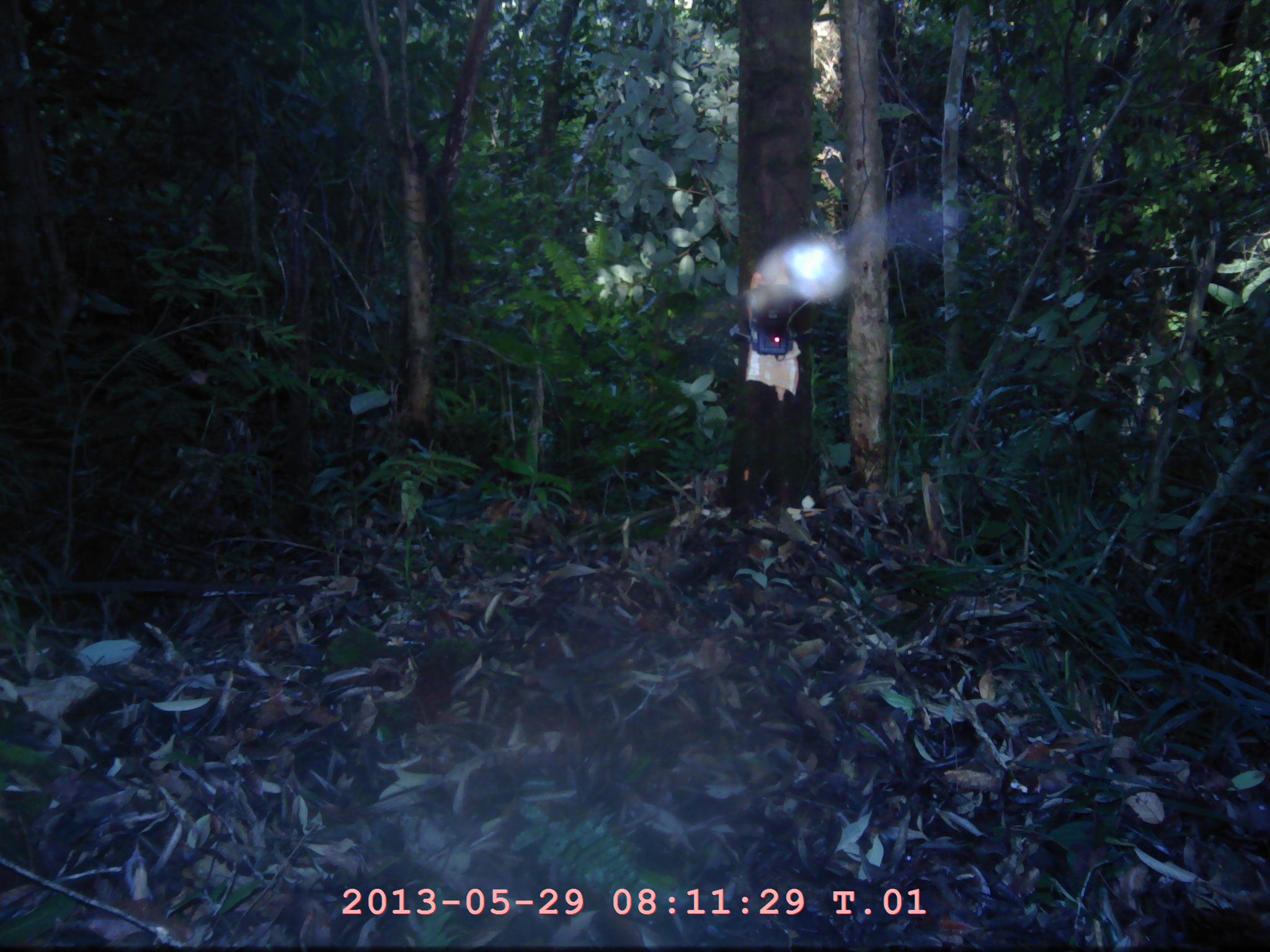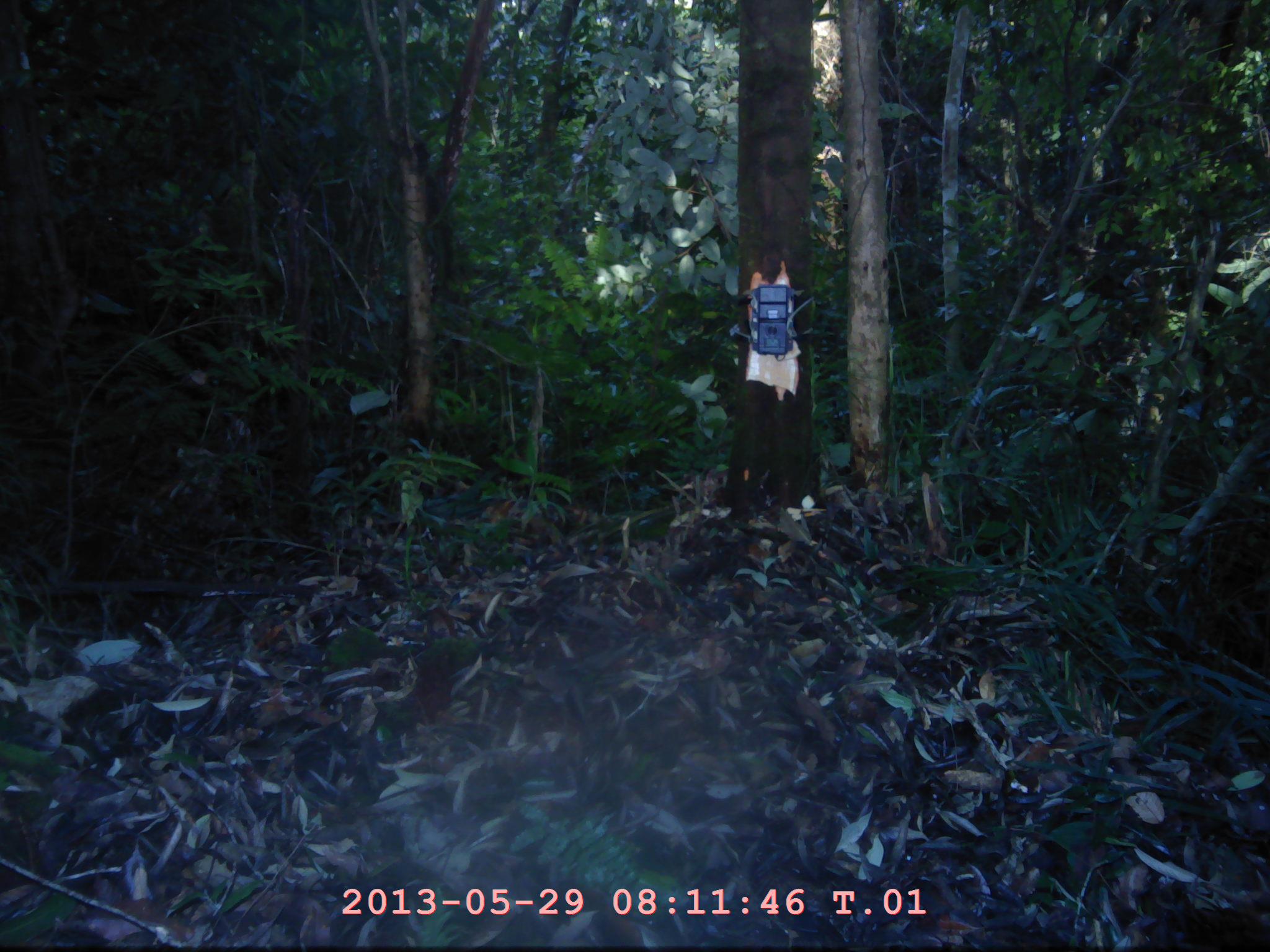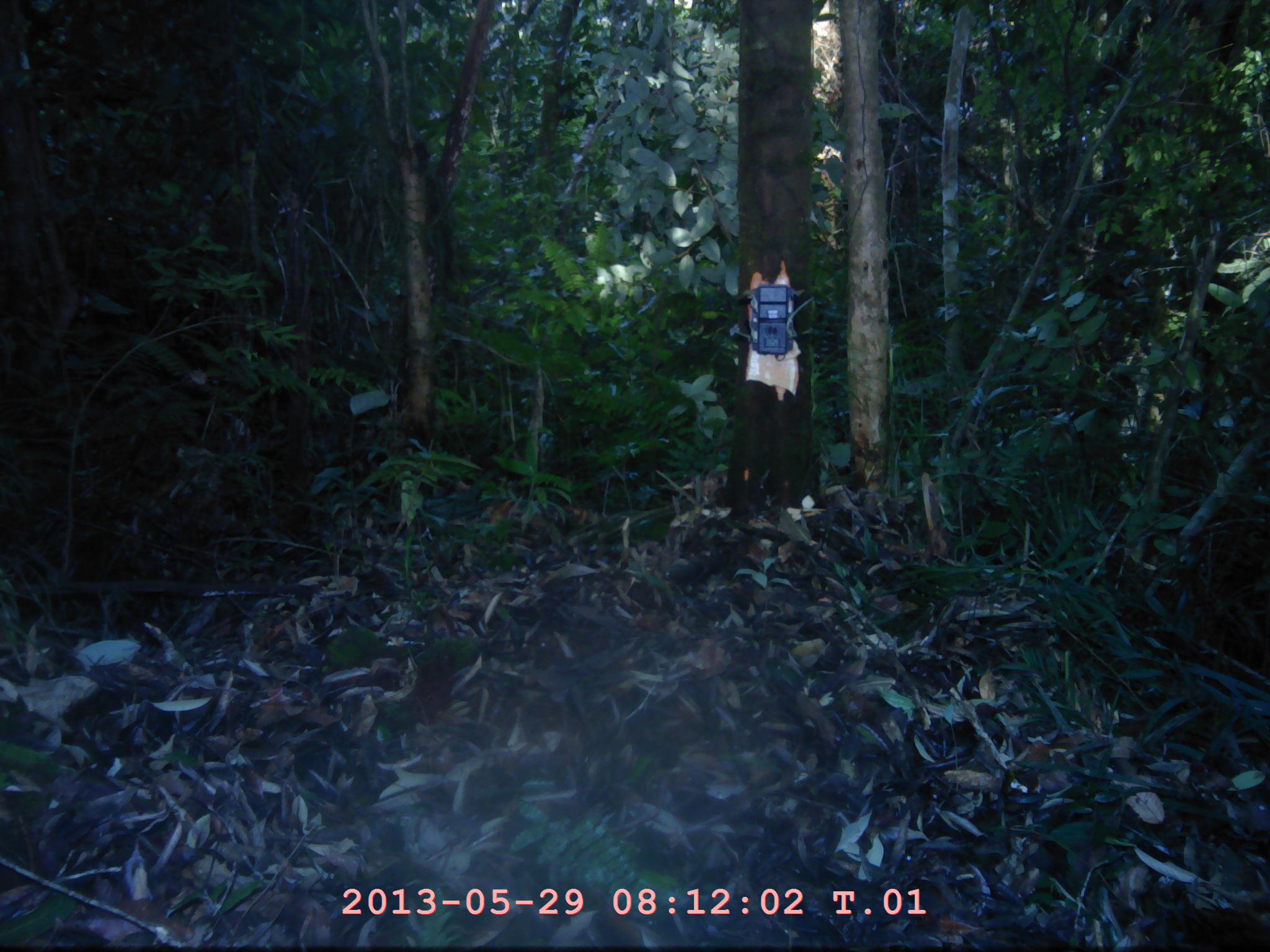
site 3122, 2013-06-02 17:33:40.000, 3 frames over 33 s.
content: unidentified animal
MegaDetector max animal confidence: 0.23